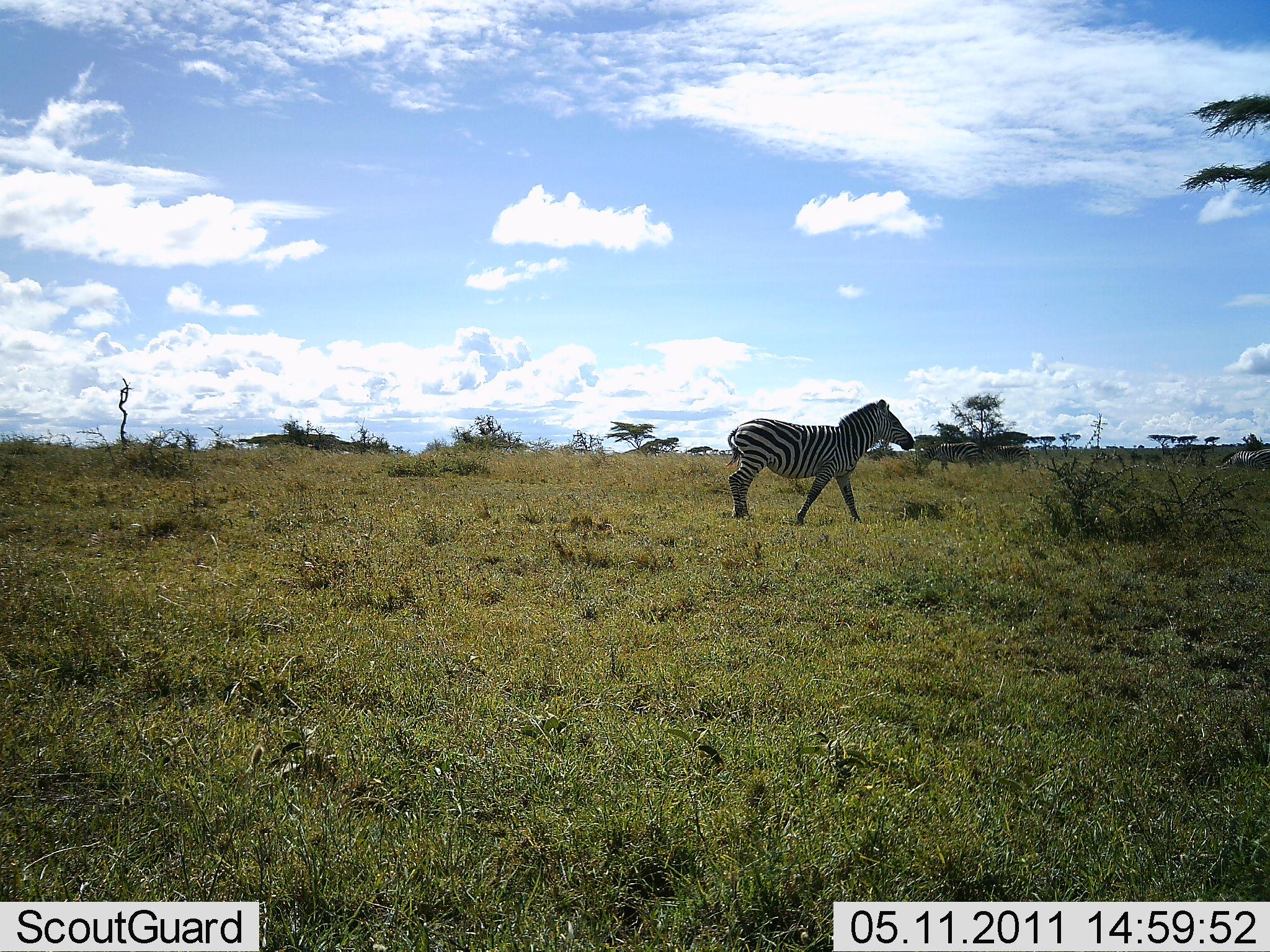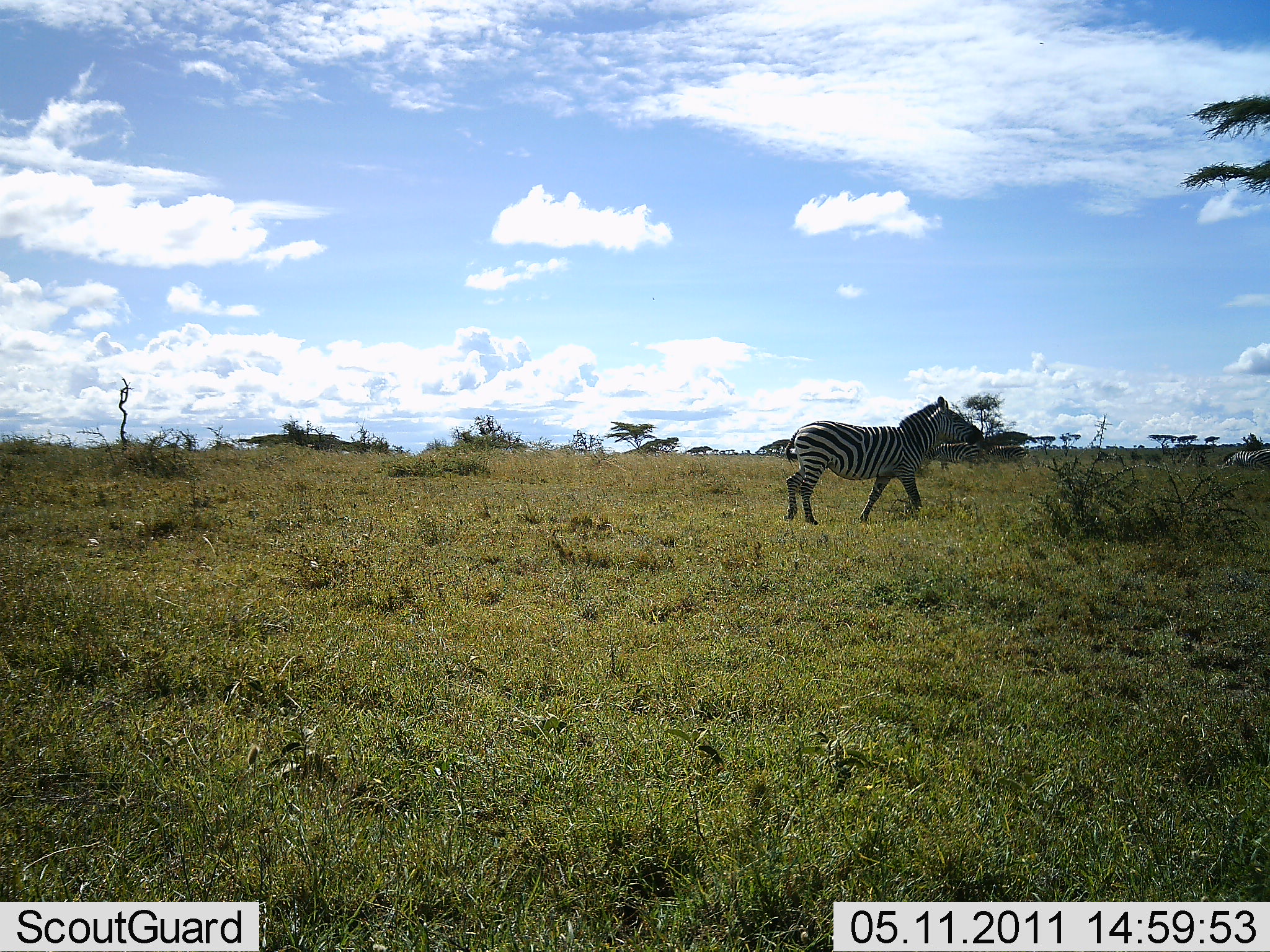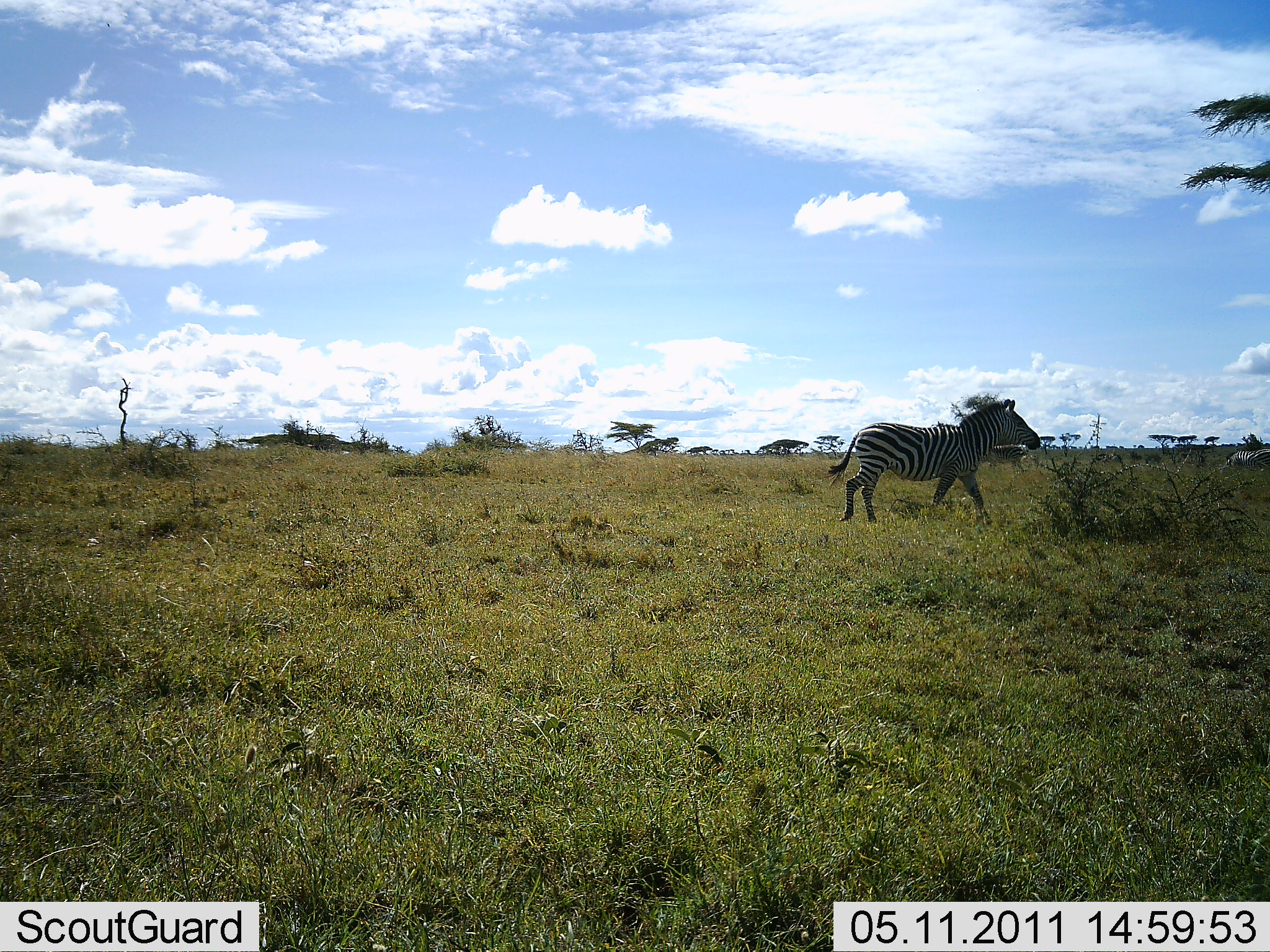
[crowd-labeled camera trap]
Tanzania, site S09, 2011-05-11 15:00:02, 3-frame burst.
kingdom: Animalia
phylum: Chordata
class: Mammalia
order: Perissodactyla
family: Equidae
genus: Equus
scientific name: Equus quagga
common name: plains zebra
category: zebra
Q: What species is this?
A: Zebra (plains zebra) (Equus quagga).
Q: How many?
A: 1.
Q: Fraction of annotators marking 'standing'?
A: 12%.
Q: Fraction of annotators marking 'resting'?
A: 0%.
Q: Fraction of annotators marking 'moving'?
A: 100%.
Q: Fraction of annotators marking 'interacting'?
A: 0%.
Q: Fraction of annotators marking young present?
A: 0%.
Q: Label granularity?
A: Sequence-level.